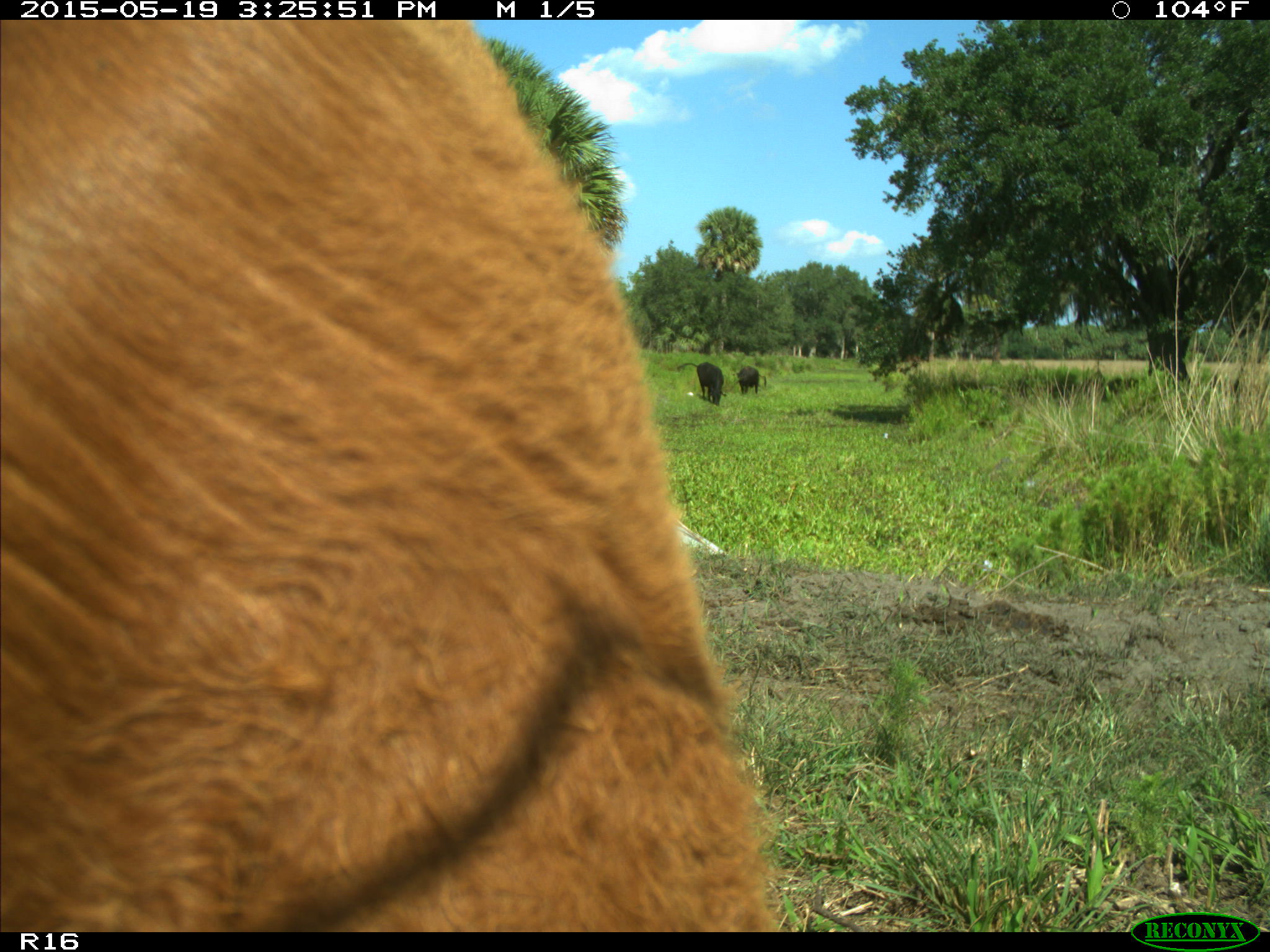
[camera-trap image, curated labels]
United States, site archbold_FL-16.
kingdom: Animalia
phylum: Chordata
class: Mammalia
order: Artiodactyla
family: Bovidae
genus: Bos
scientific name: Bos taurus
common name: domestic cow